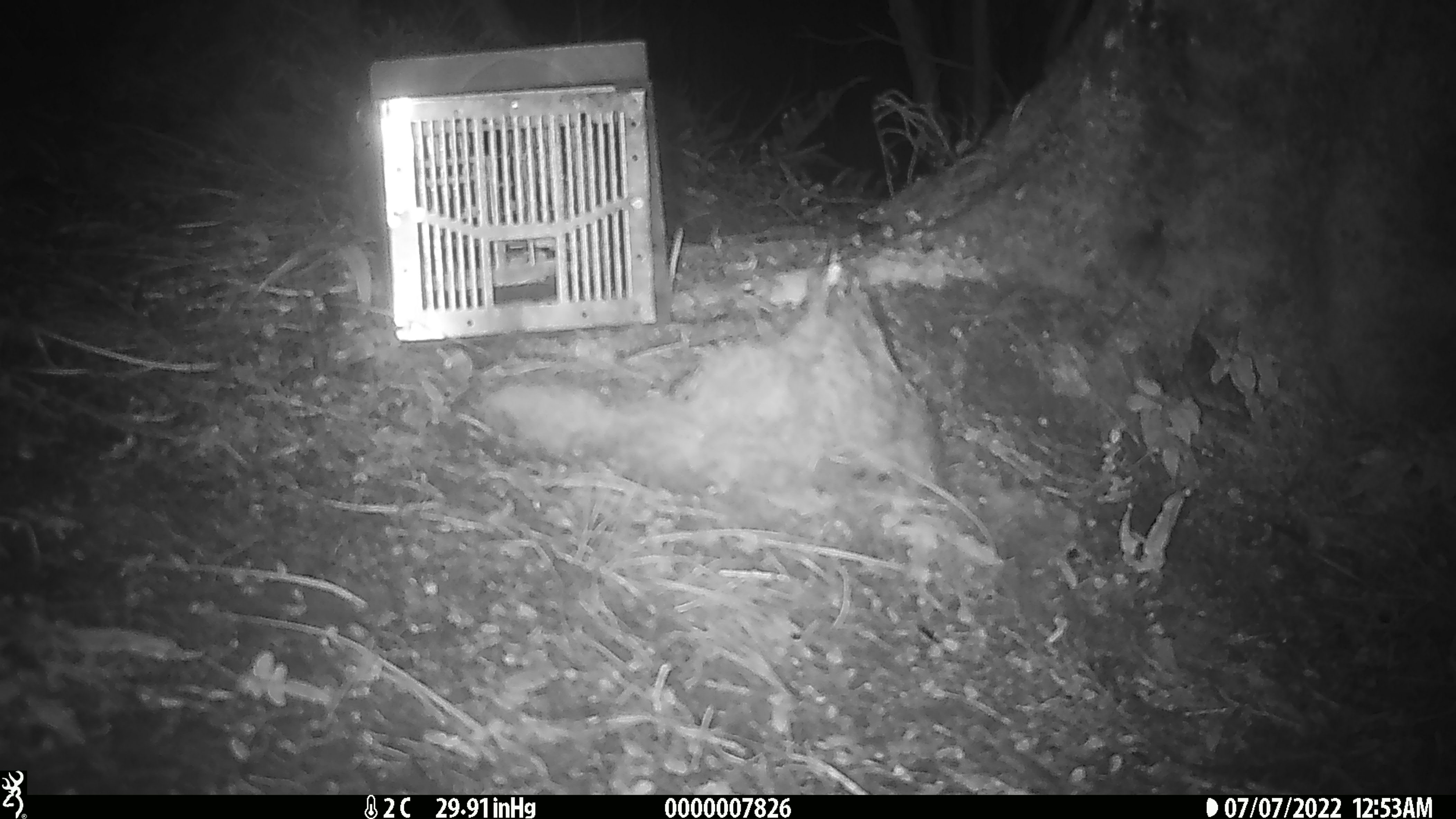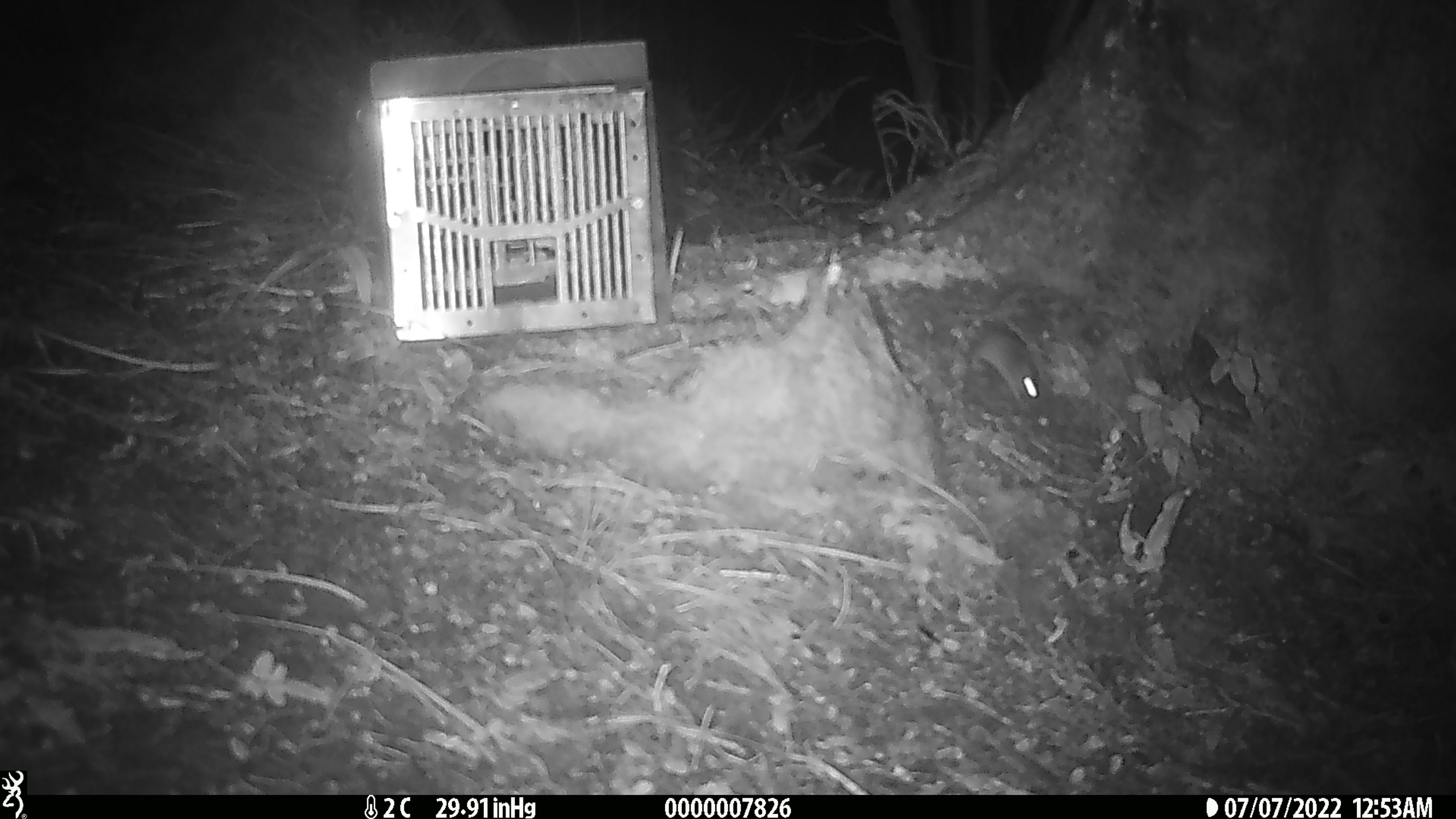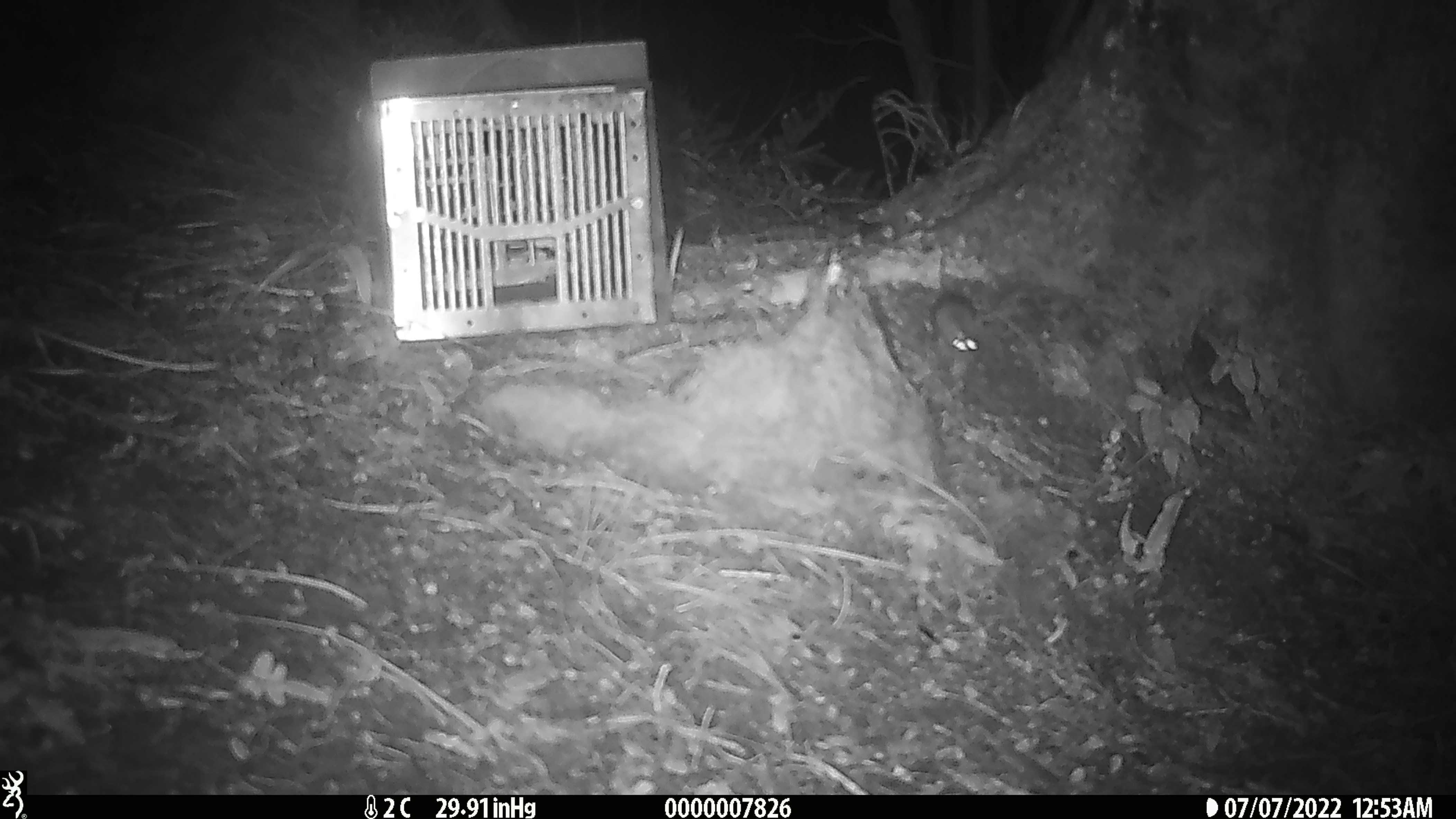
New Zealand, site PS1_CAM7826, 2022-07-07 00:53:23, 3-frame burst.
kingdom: Animalia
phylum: Chordata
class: Mammalia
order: Rodentia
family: Muridae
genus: Mus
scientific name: Mus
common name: mouse